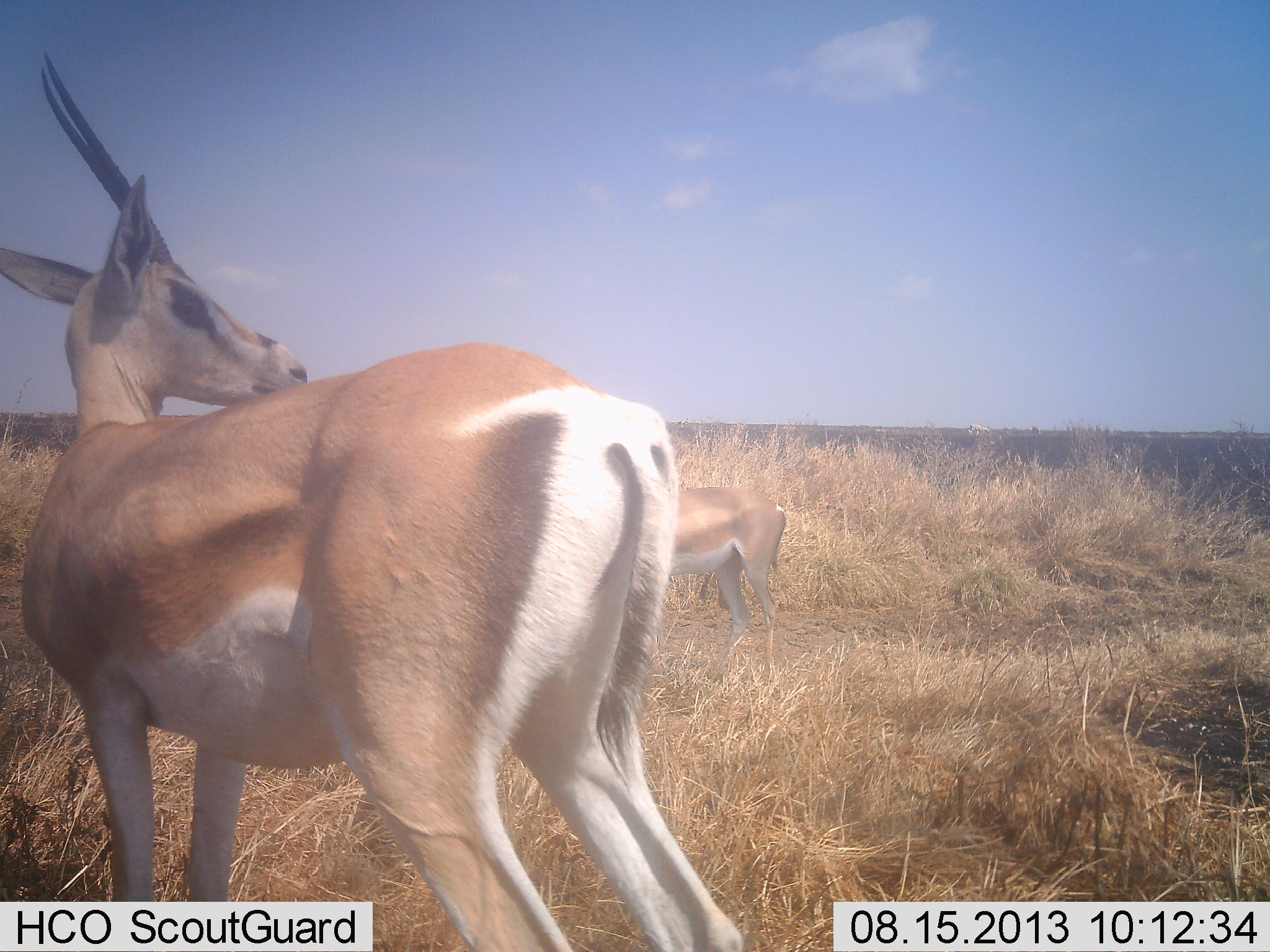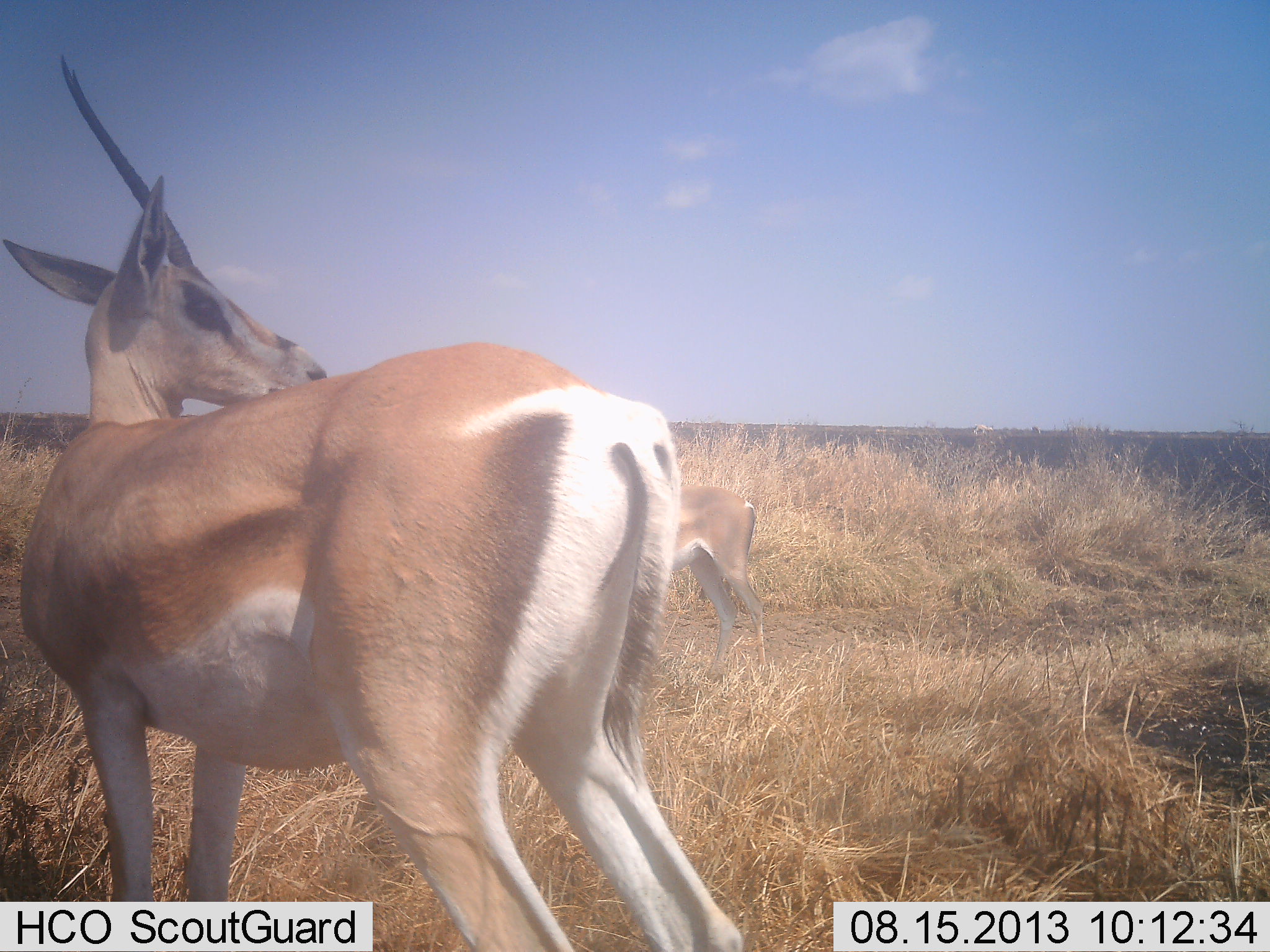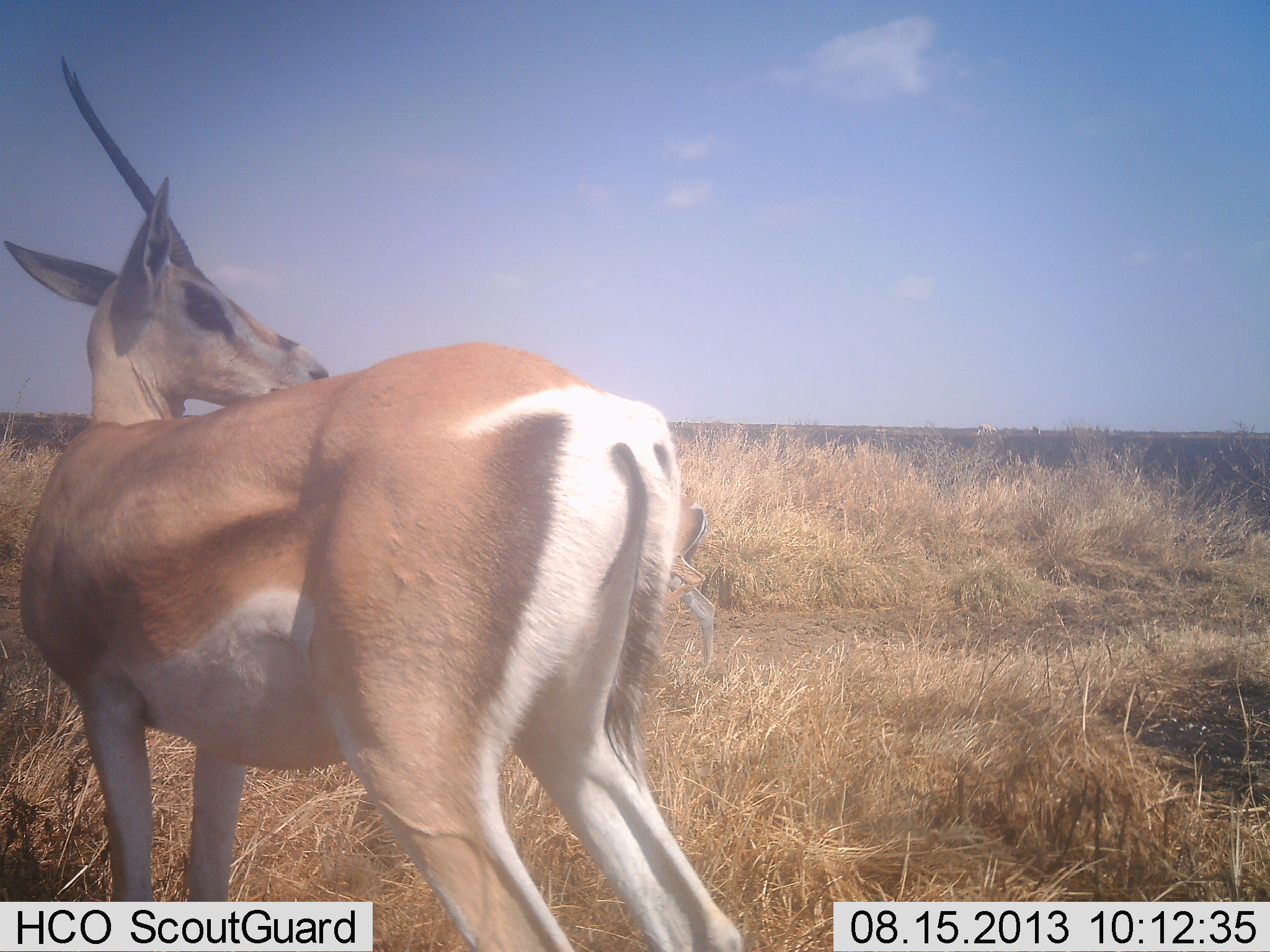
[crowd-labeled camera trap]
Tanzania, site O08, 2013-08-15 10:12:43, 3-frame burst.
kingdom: Animalia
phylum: Chordata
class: Mammalia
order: Artiodactyla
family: Bovidae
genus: Nanger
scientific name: Nanger granti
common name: grant's gazelle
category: gazellegrants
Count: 2.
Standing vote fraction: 96%.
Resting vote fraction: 0%.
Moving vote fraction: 46%.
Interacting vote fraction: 0%.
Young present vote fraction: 7%.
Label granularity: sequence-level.